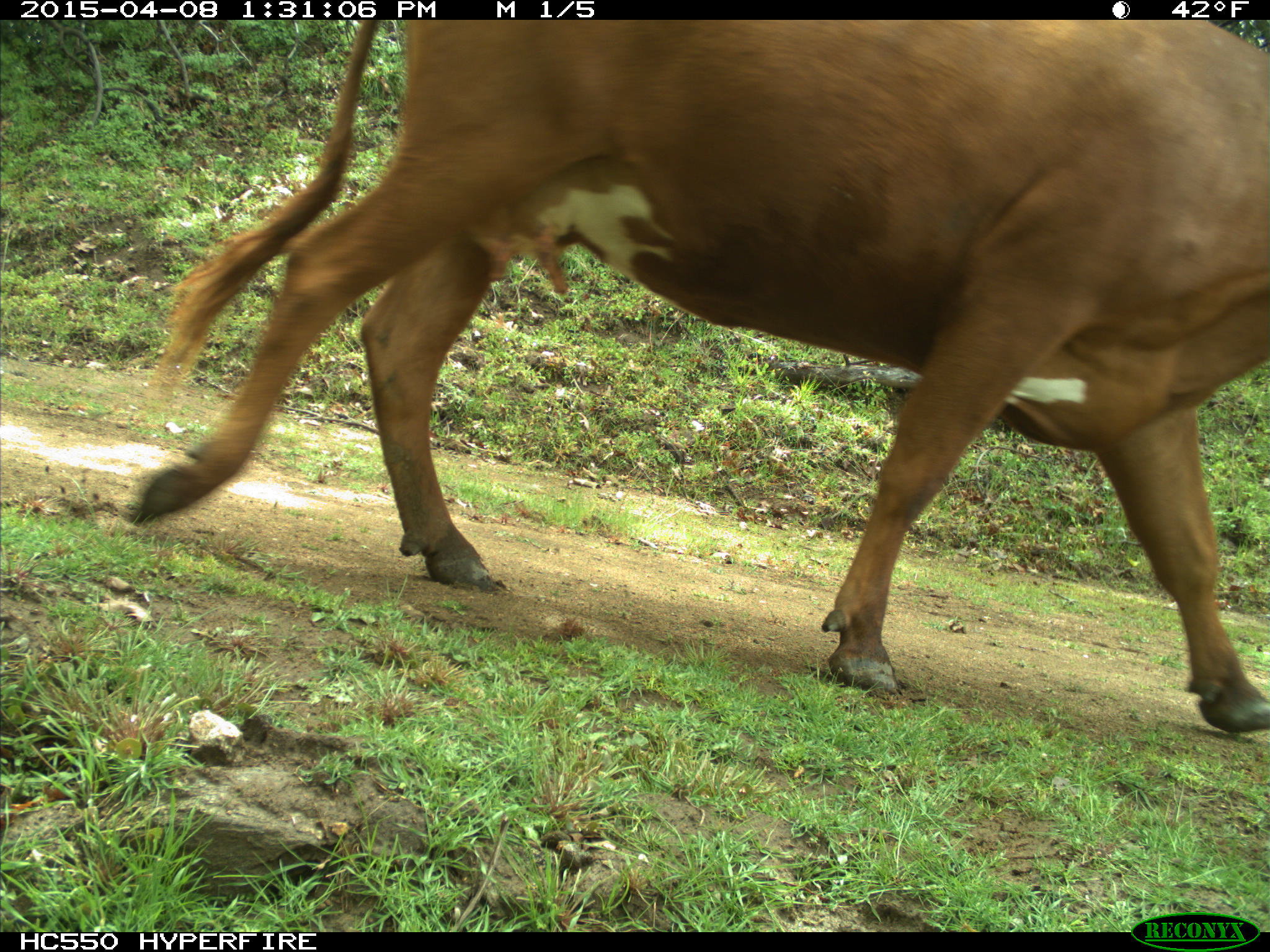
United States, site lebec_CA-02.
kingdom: Animalia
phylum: Chordata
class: Mammalia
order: Artiodactyla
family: Bovidae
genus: Bos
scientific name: Bos taurus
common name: domestic cow